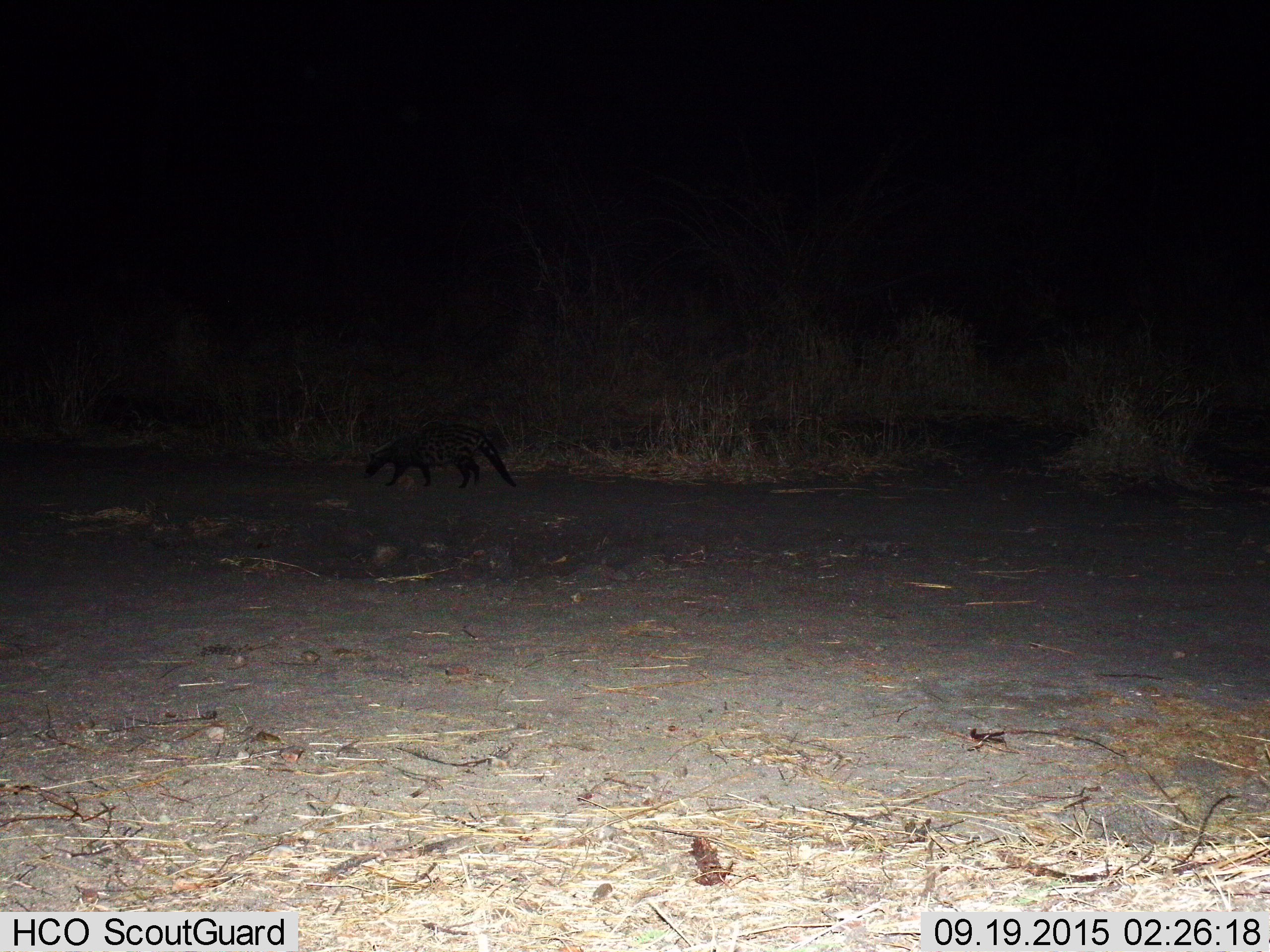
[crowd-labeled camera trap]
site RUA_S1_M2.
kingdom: Animalia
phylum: Chordata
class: Mammalia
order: Carnivora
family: Viverridae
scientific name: Viverridae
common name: civet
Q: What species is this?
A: Civet (Viverridae).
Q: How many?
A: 1.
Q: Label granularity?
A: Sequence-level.